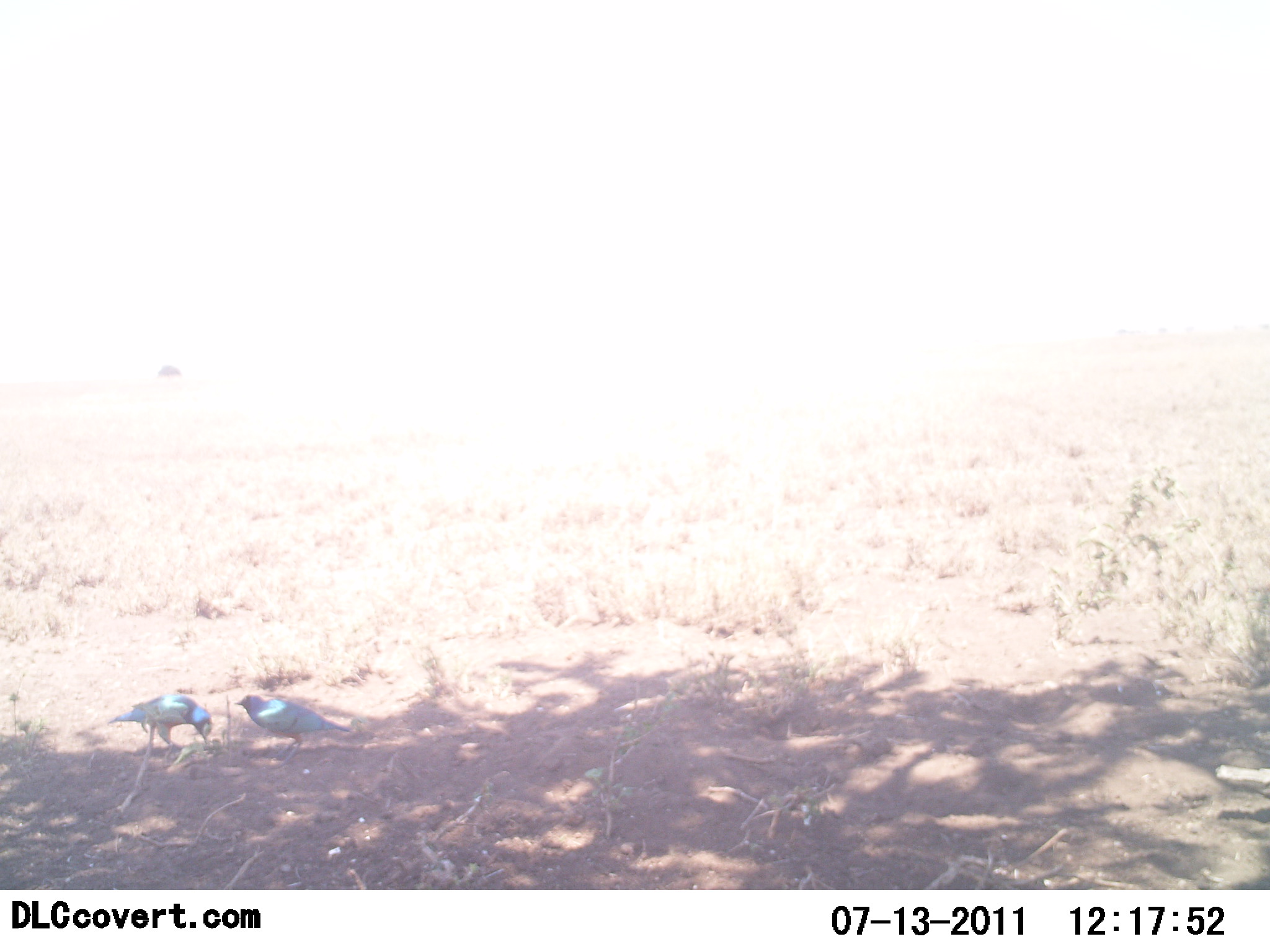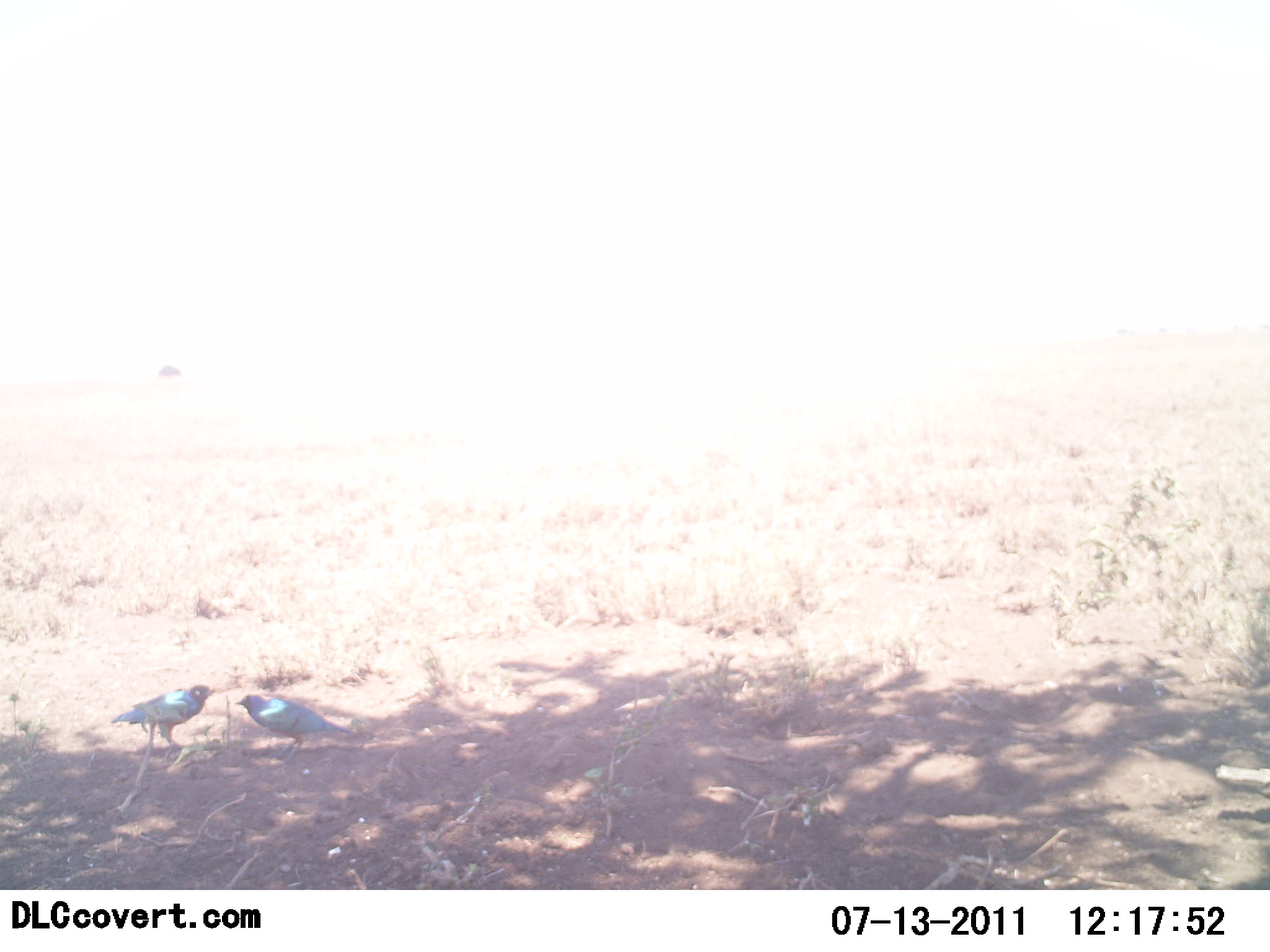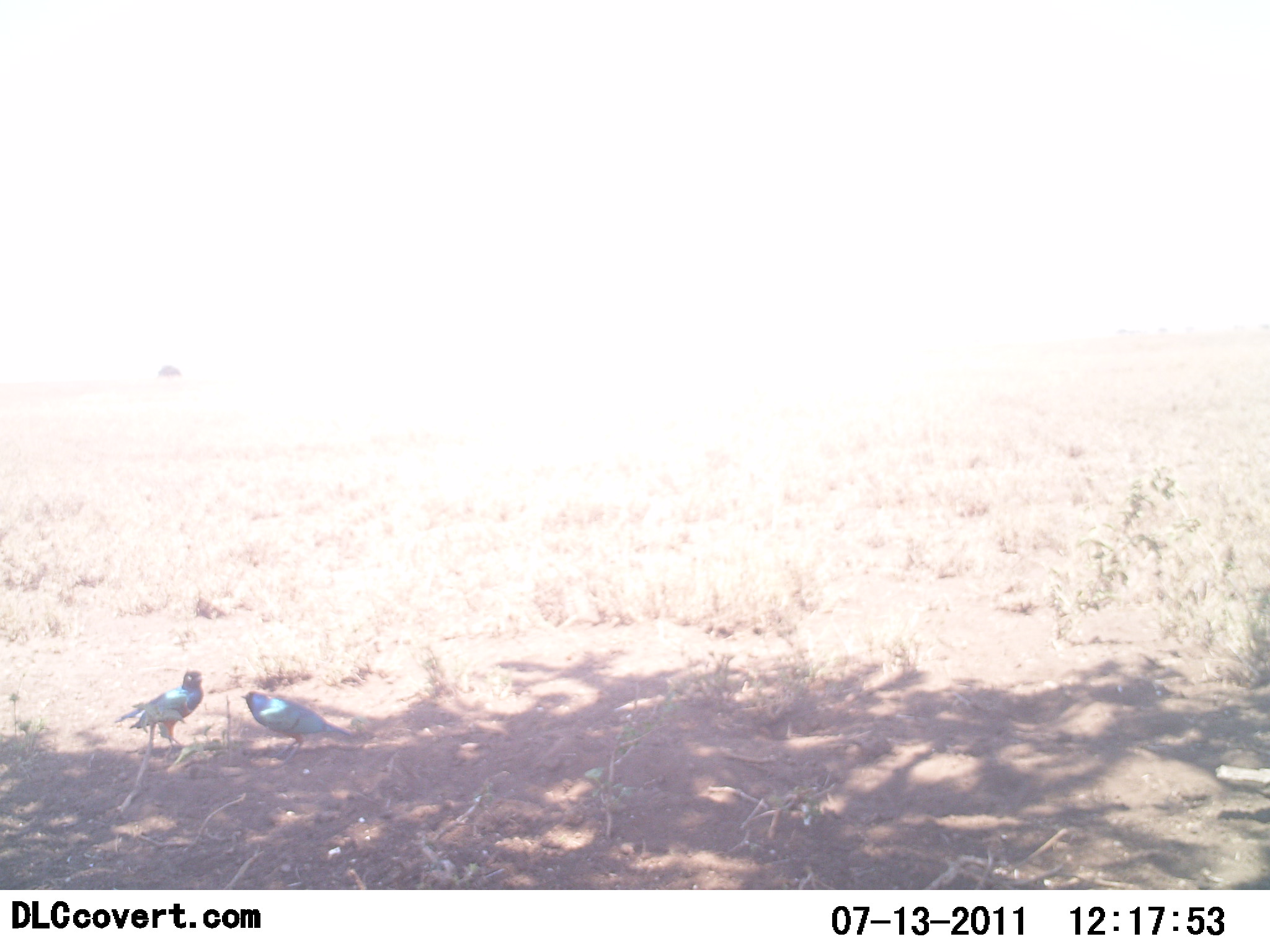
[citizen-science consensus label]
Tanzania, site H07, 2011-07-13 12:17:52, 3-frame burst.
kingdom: Animalia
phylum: Chordata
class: Aves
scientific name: Aves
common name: bird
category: otherbird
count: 2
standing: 58%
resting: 0%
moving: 0%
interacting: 25%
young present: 0%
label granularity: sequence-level